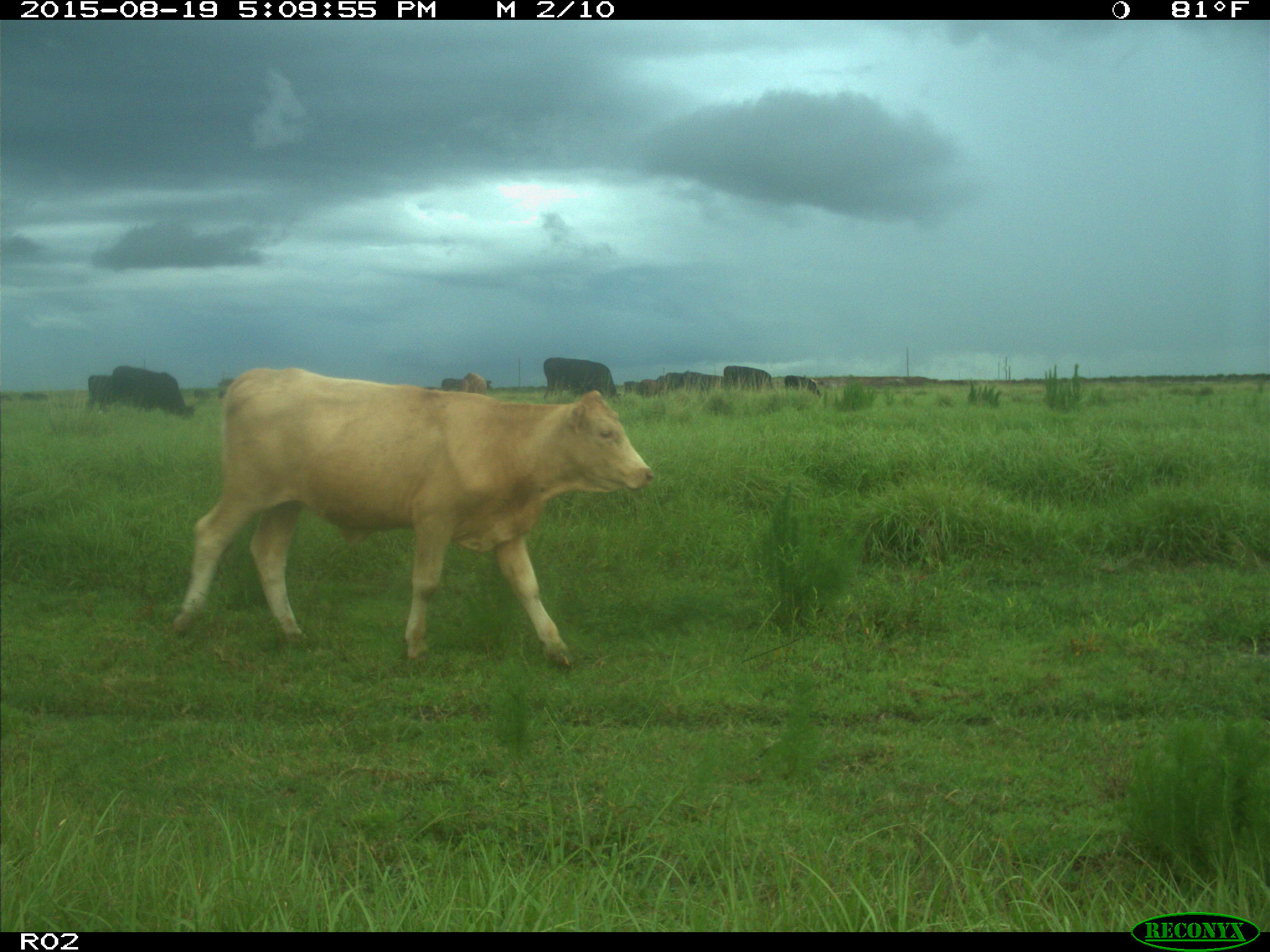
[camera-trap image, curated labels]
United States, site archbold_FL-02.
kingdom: Animalia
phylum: Chordata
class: Mammalia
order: Artiodactyla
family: Bovidae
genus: Bos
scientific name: Bos taurus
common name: domestic cow